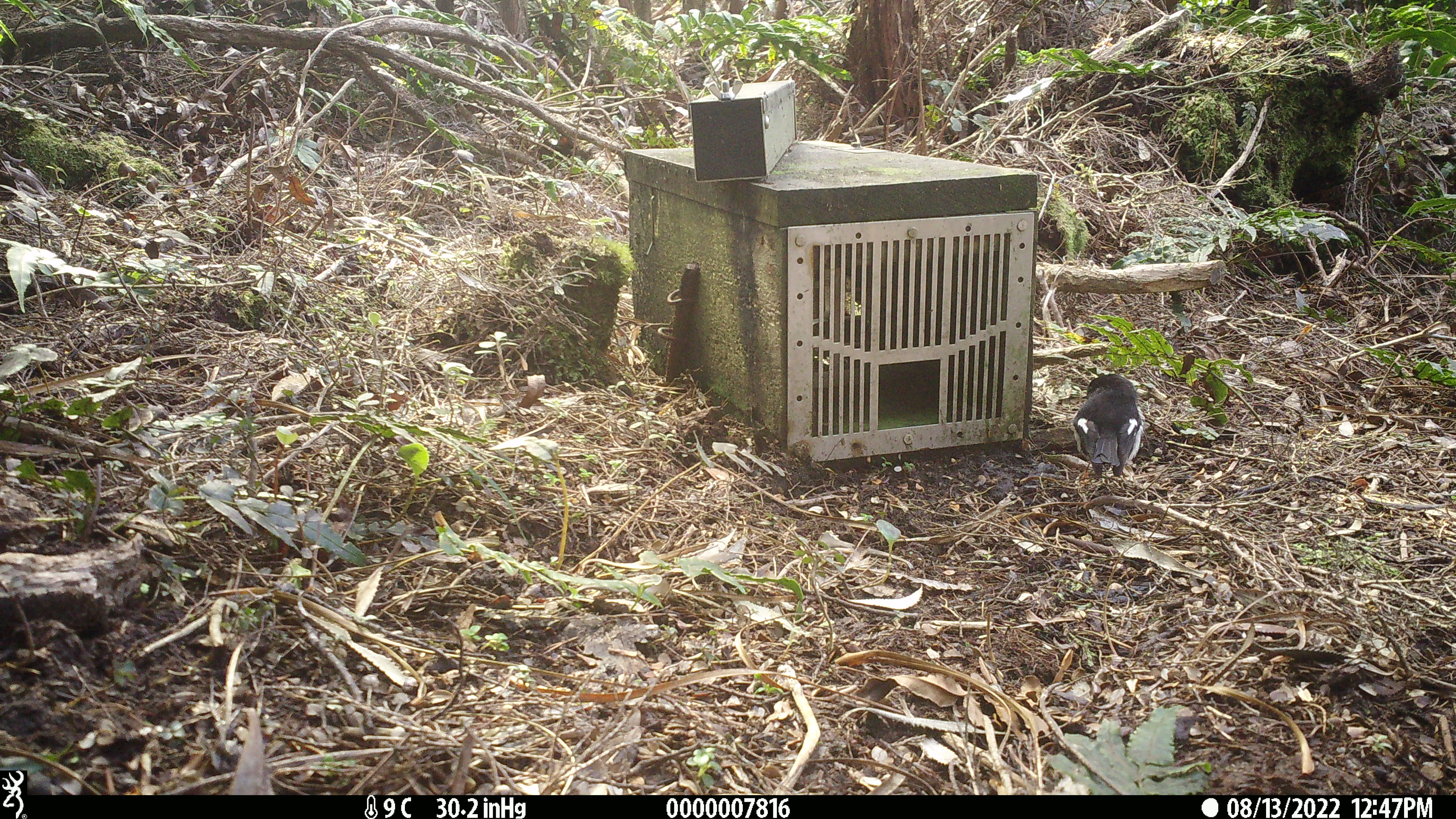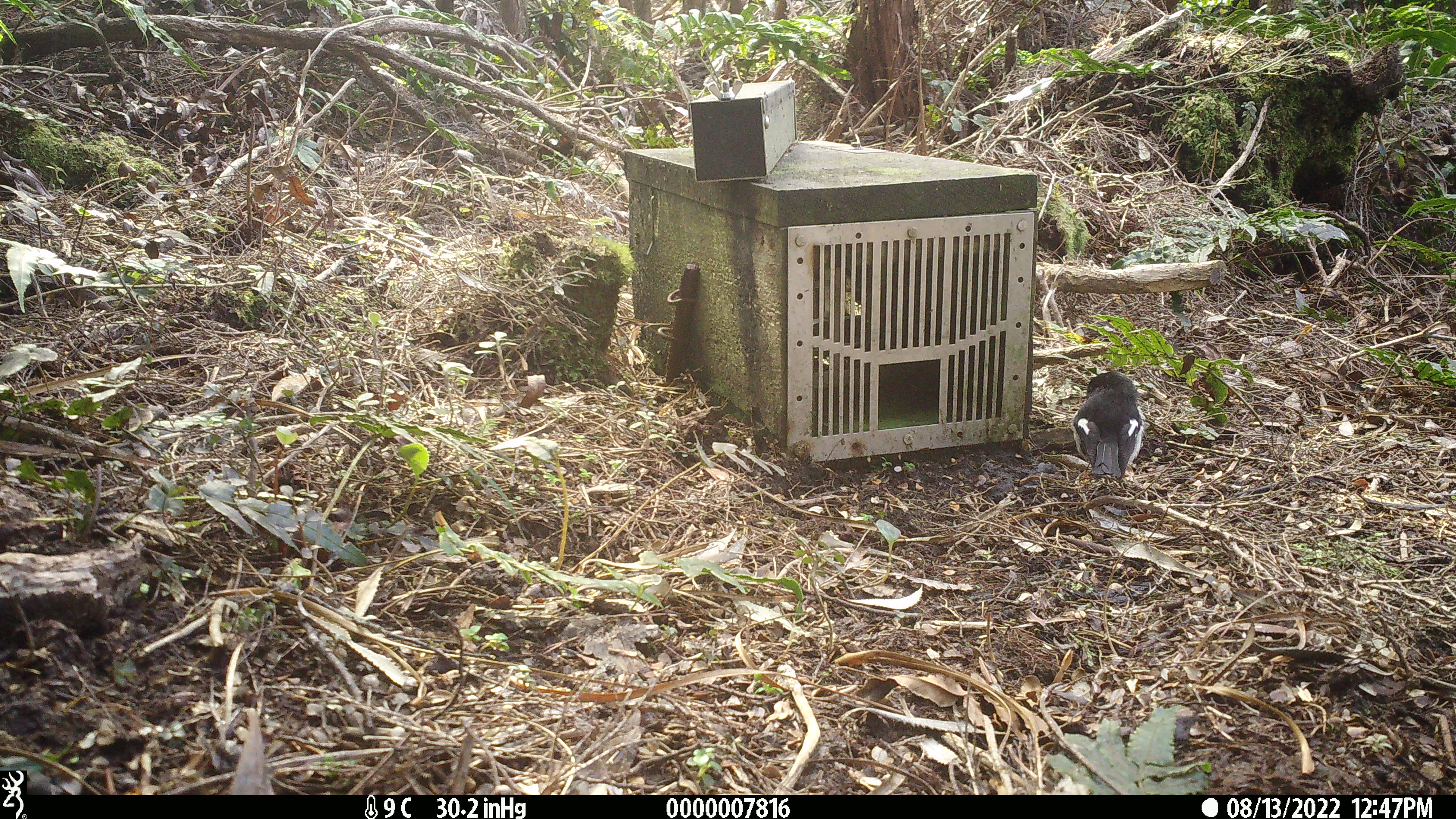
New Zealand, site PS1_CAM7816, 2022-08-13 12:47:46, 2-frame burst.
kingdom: Animalia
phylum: Chordata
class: Aves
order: Passeriformes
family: Petroicidae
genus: Petroica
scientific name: Petroica macrocephala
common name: tomtit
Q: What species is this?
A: Tomtit (Petroica macrocephala).